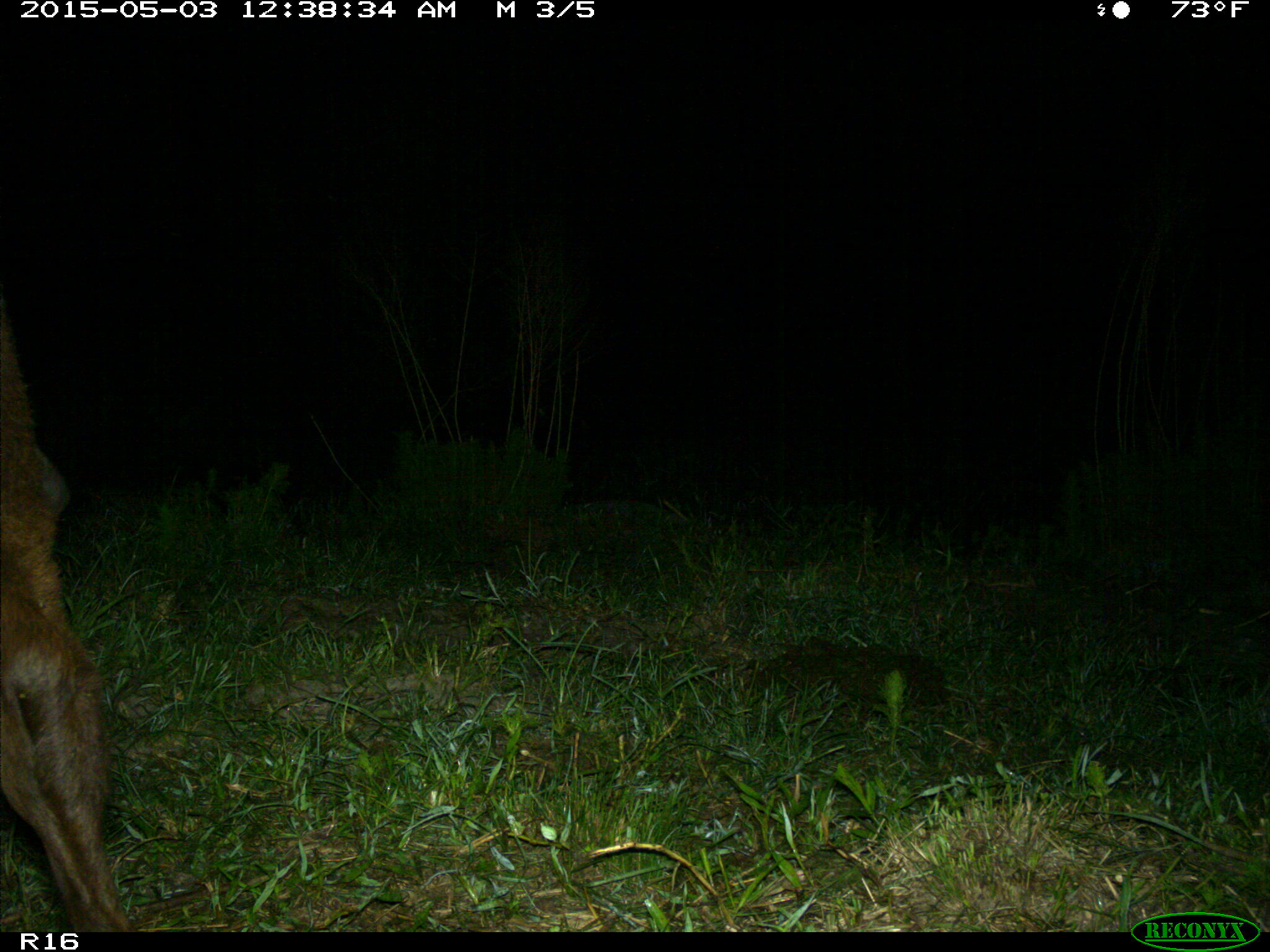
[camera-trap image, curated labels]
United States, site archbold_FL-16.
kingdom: Animalia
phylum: Chordata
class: Mammalia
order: Artiodactyla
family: Bovidae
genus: Bos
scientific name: Bos taurus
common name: domestic cow